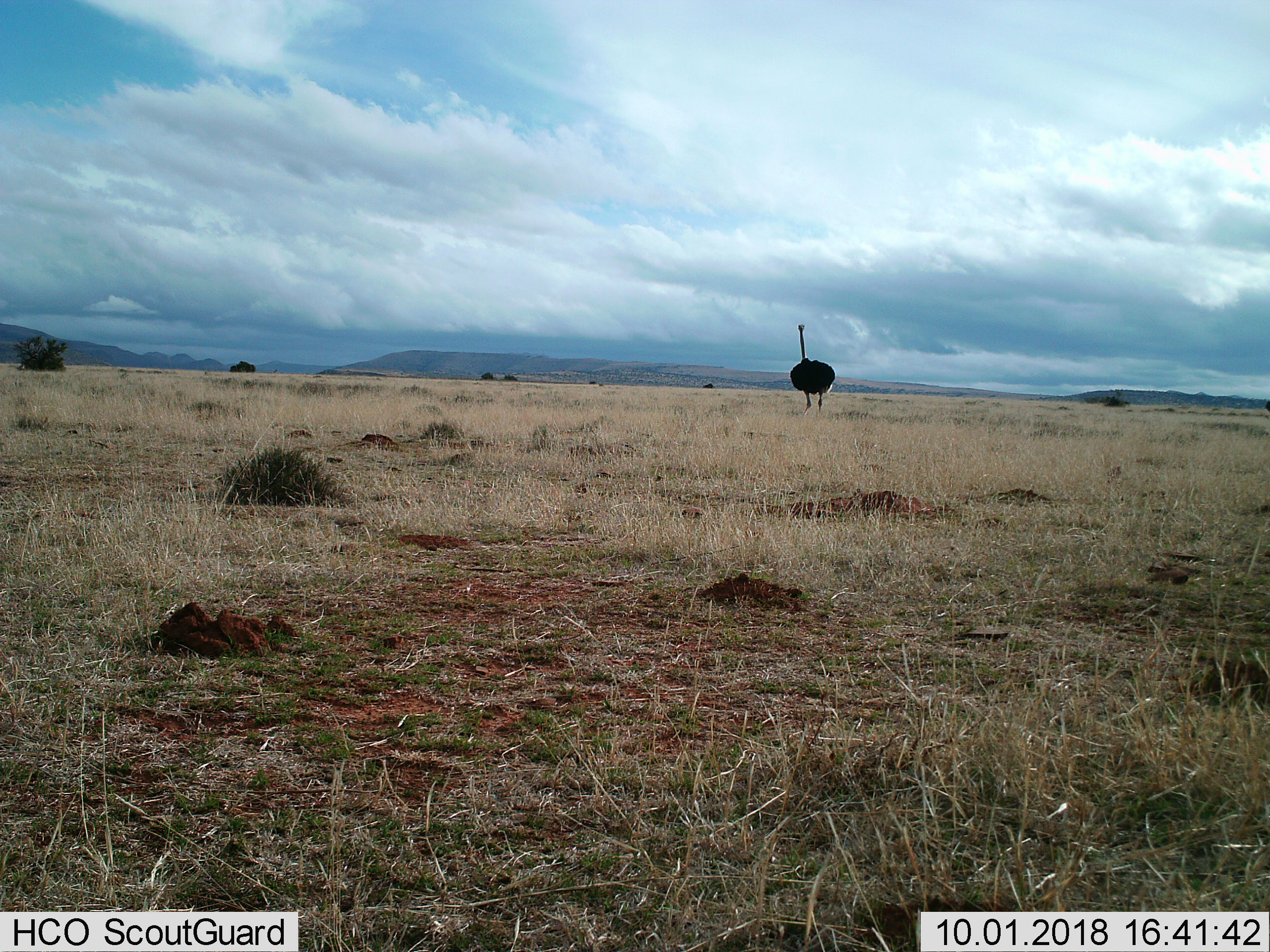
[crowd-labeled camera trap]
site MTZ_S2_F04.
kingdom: Animalia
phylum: Chordata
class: Aves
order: Struthioniformes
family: Struthionidae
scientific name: Struthionidae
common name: ostrich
Ostrich (Struthionidae), count 1. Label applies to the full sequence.